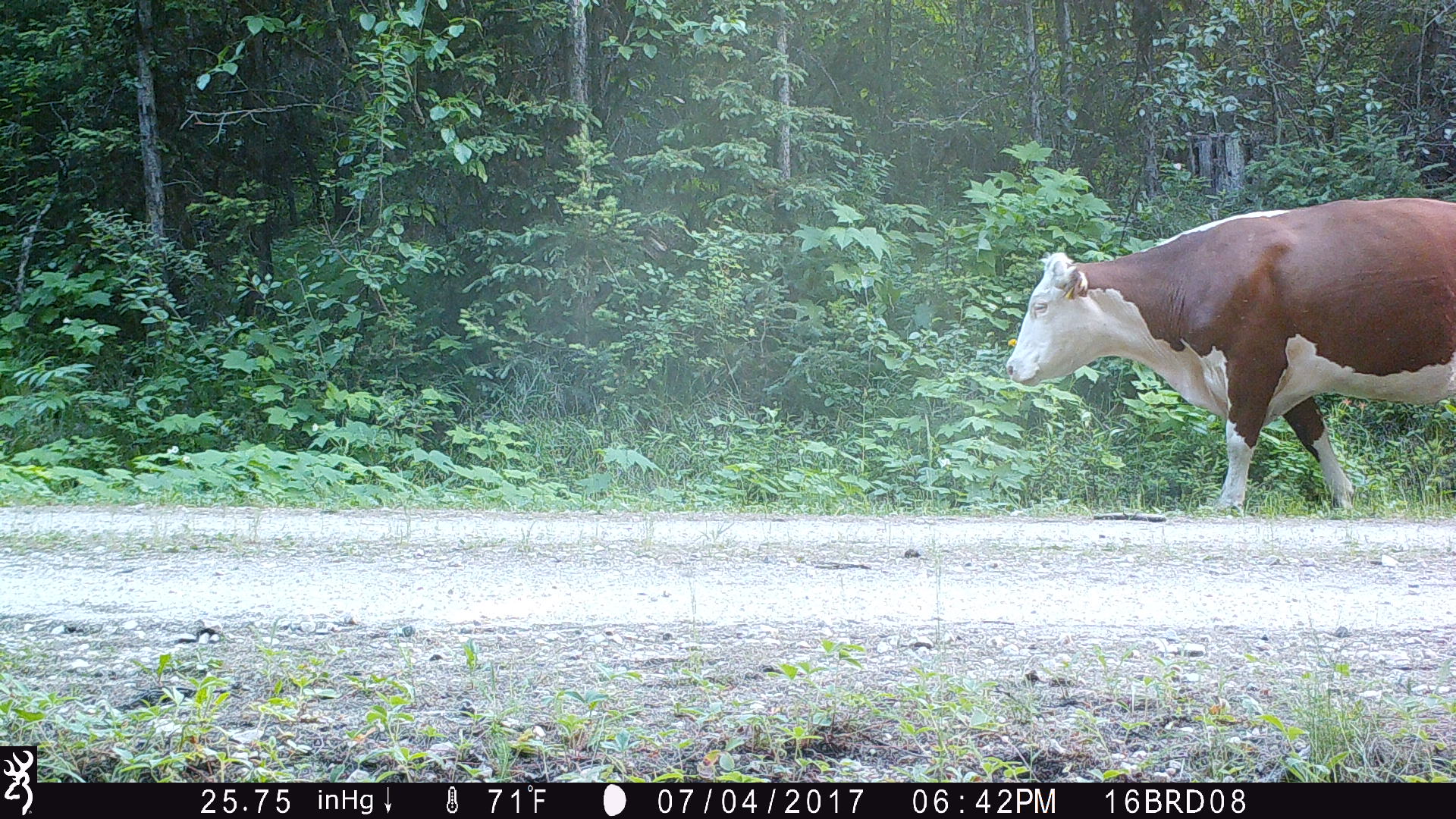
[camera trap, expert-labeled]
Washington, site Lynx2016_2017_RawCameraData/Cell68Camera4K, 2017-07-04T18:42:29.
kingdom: Animalia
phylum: Chordata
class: Mammalia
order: Artiodactyla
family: Bovidae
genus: Bos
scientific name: Bos taurus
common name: domestic cattle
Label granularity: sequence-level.